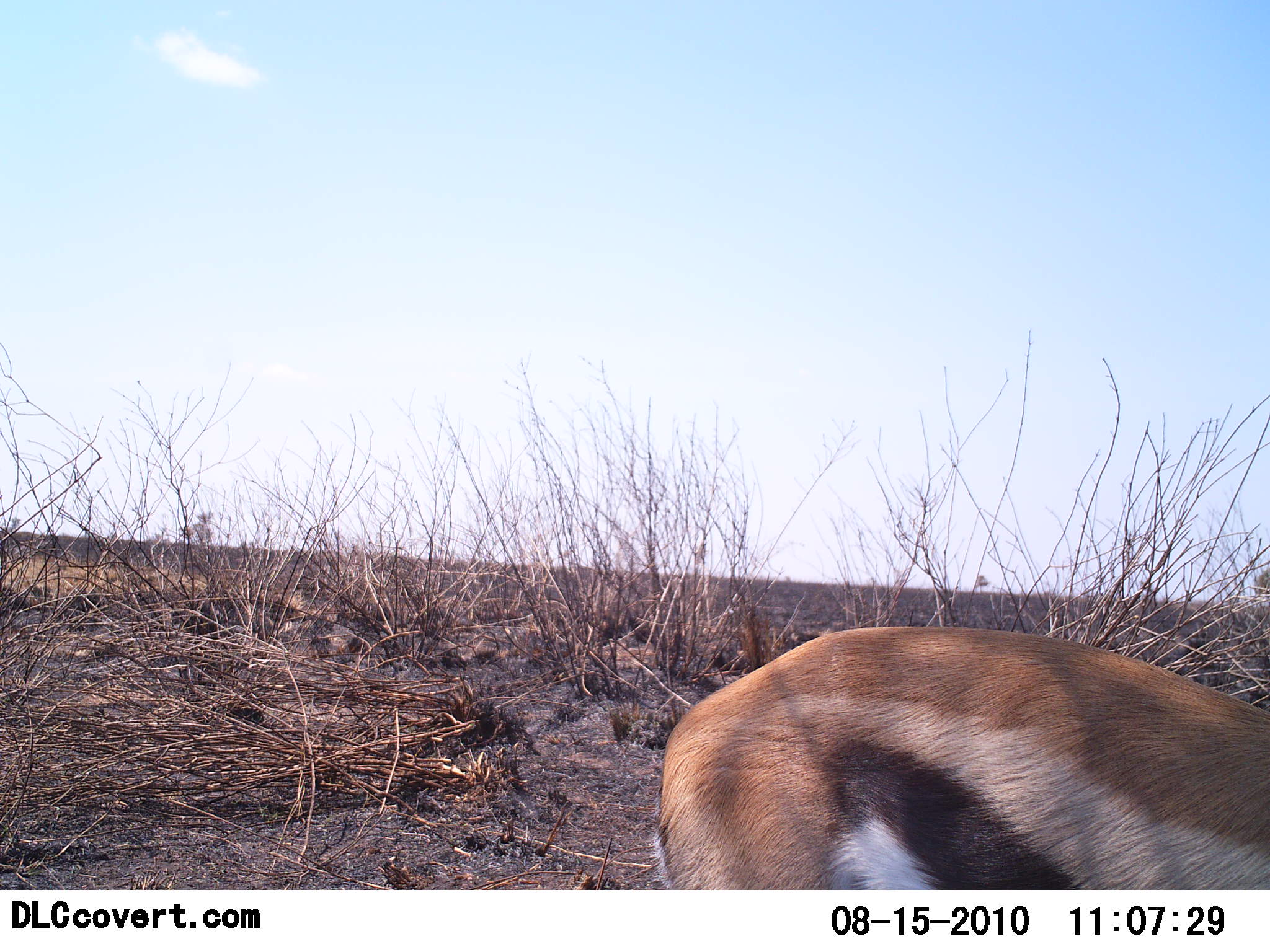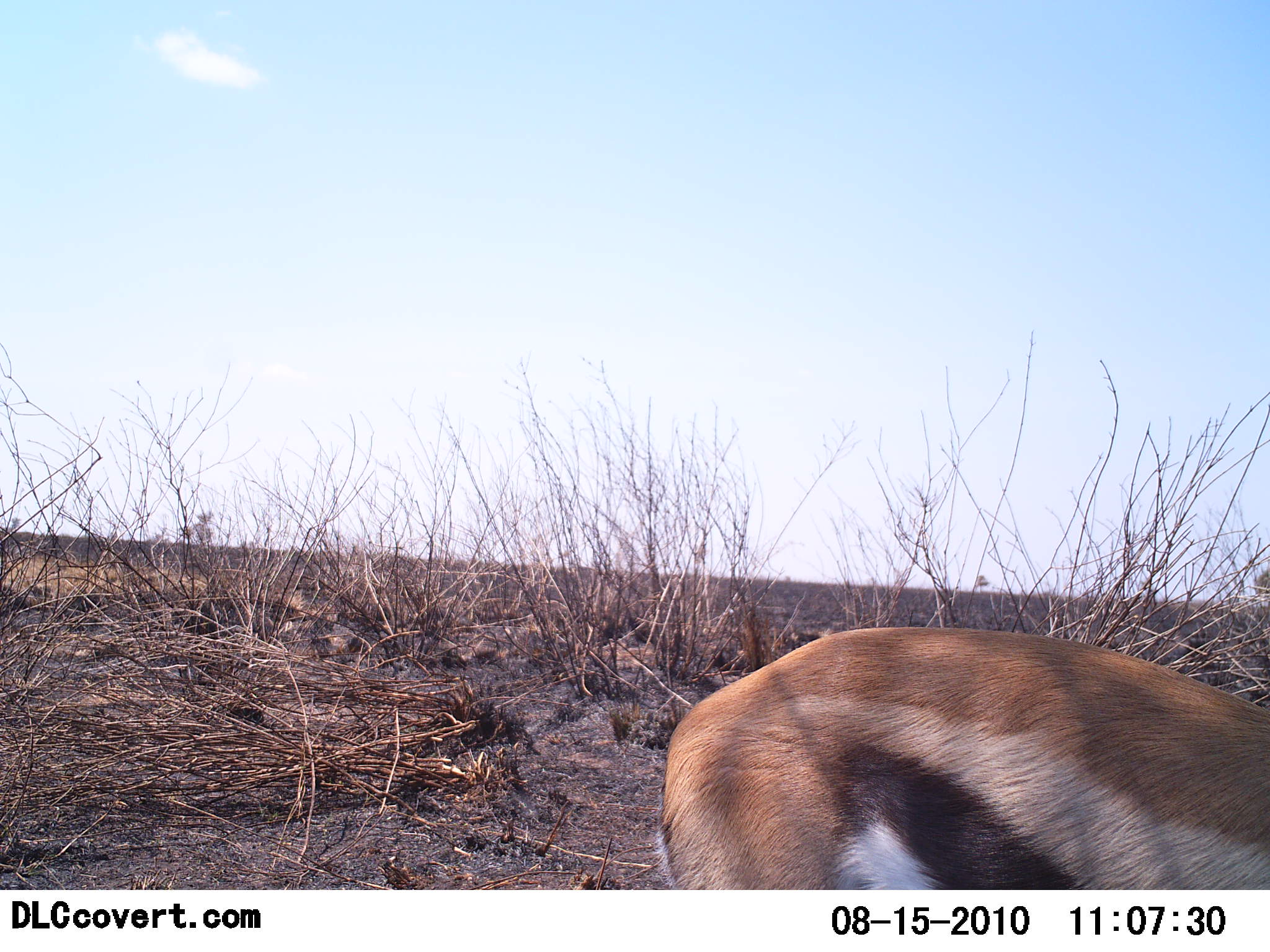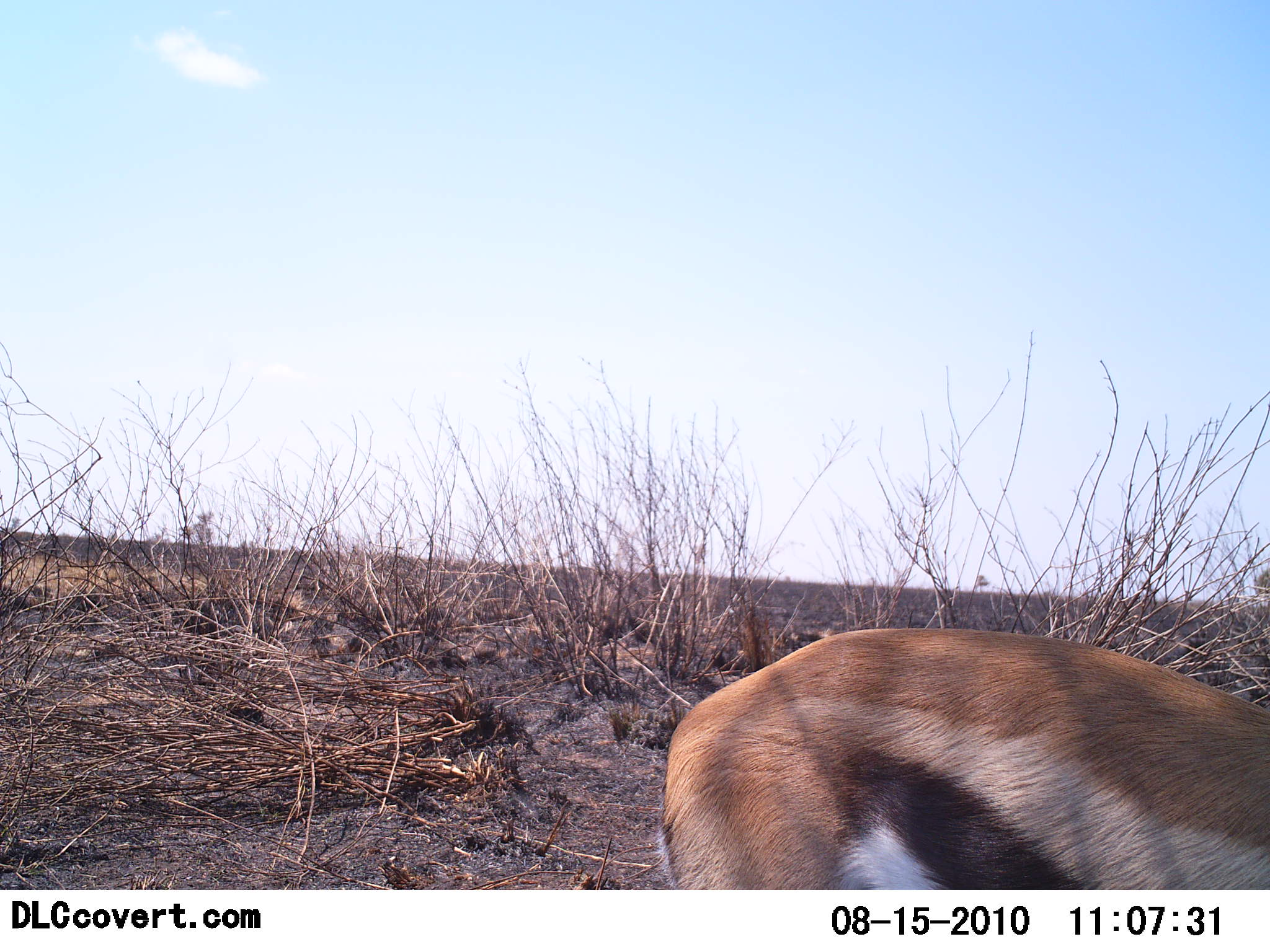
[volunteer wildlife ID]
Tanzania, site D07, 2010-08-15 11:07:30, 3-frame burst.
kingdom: Animalia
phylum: Chordata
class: Mammalia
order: Artiodactyla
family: Bovidae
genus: Eudorcas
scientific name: Eudorcas thomsonii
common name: thomson's gazelle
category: gazellethomsons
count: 1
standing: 81%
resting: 6%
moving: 0%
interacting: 0%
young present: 0%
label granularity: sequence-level